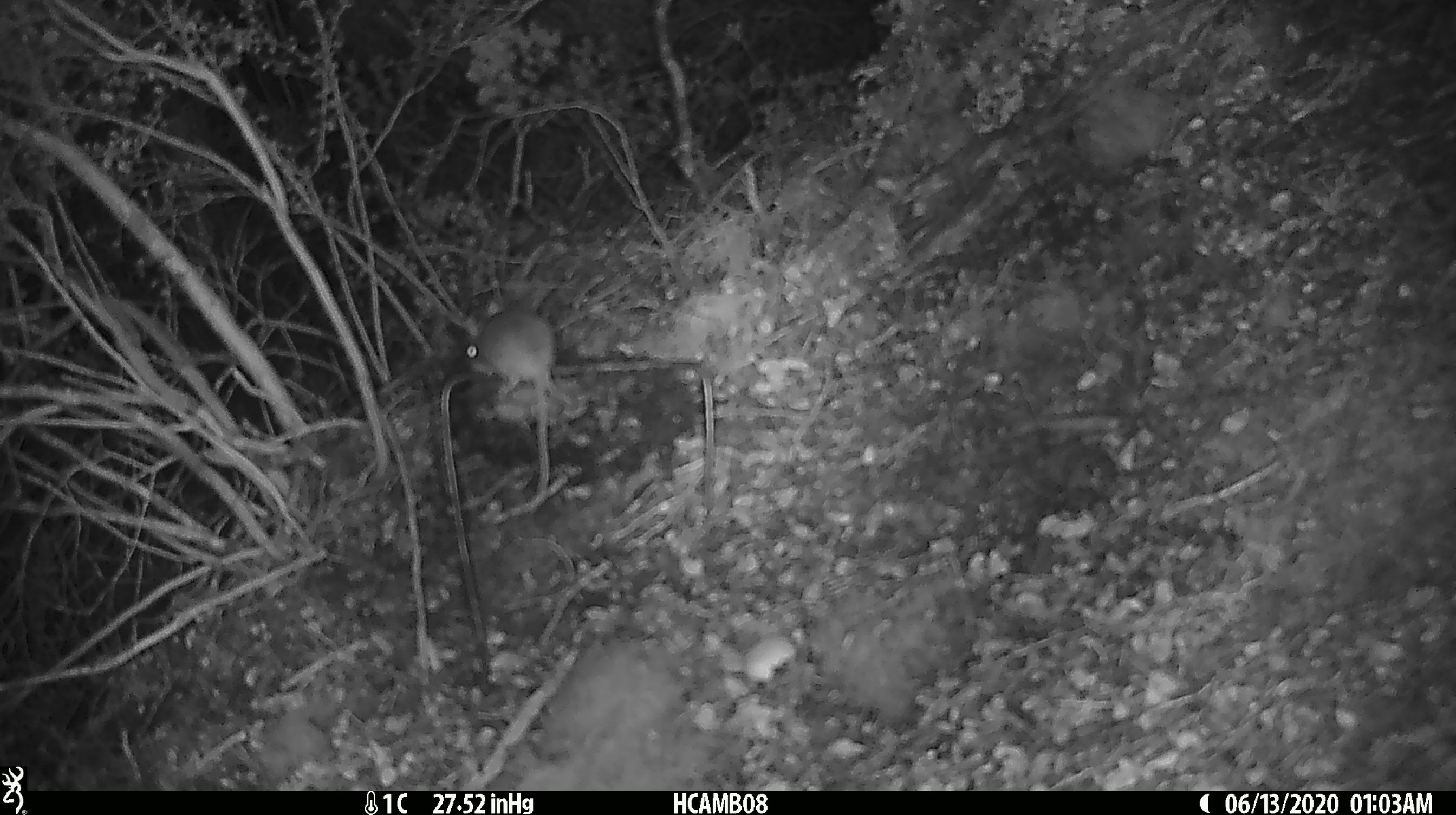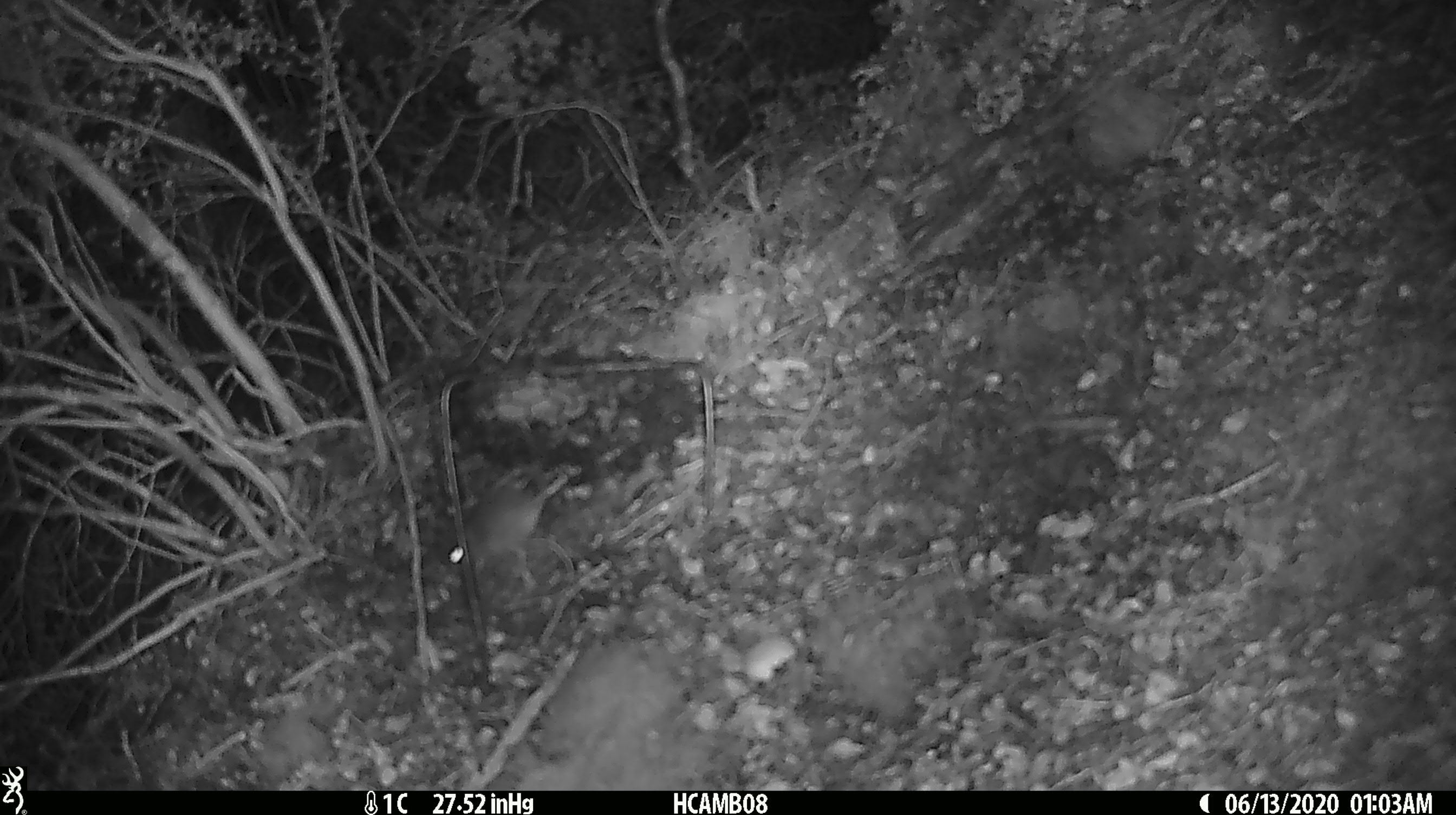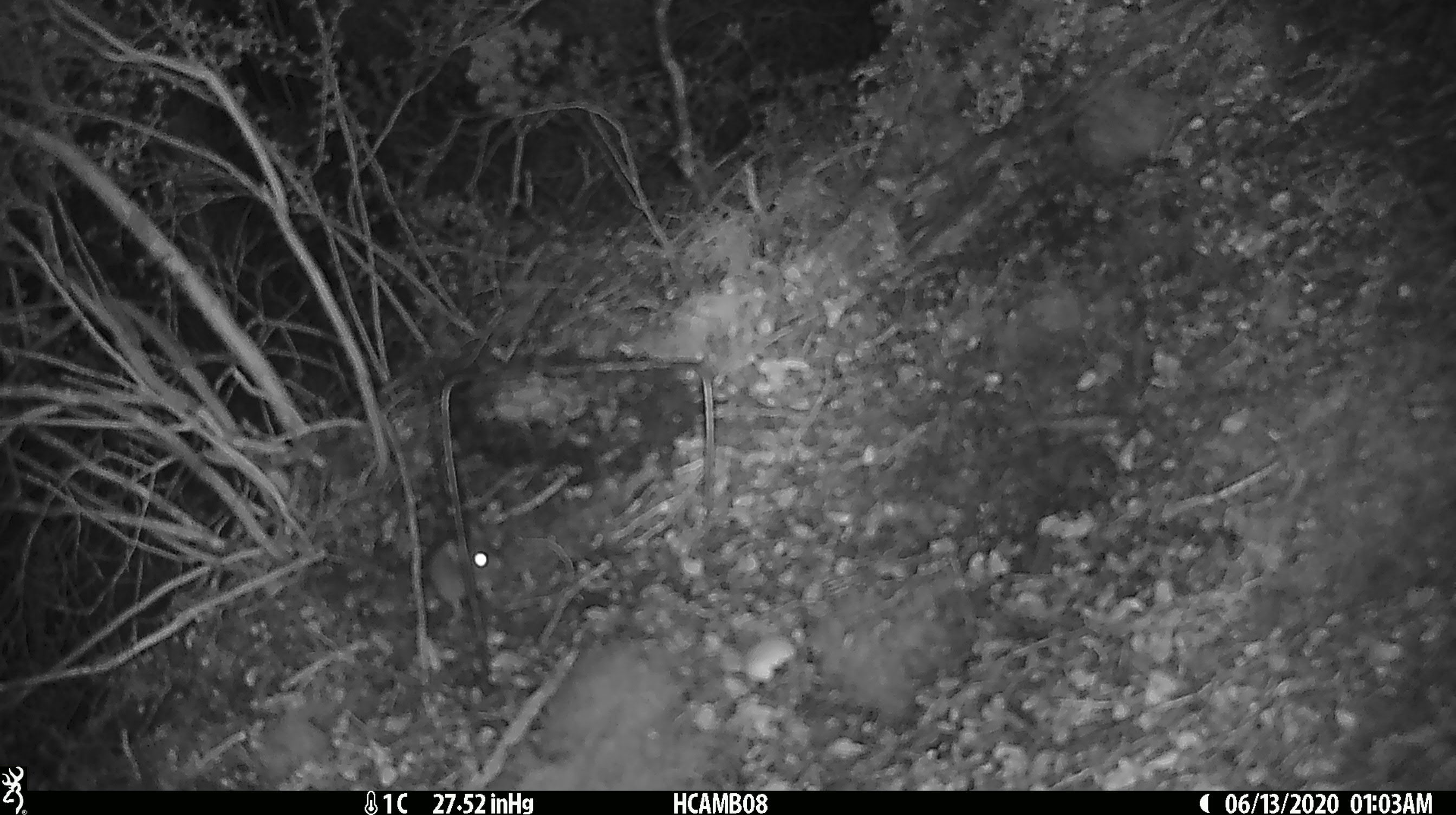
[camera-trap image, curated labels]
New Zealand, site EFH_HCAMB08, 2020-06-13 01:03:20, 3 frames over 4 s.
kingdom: Animalia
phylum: Chordata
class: Mammalia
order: Rodentia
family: Muridae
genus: Mus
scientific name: Mus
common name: mouse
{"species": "mouse (Mus)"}